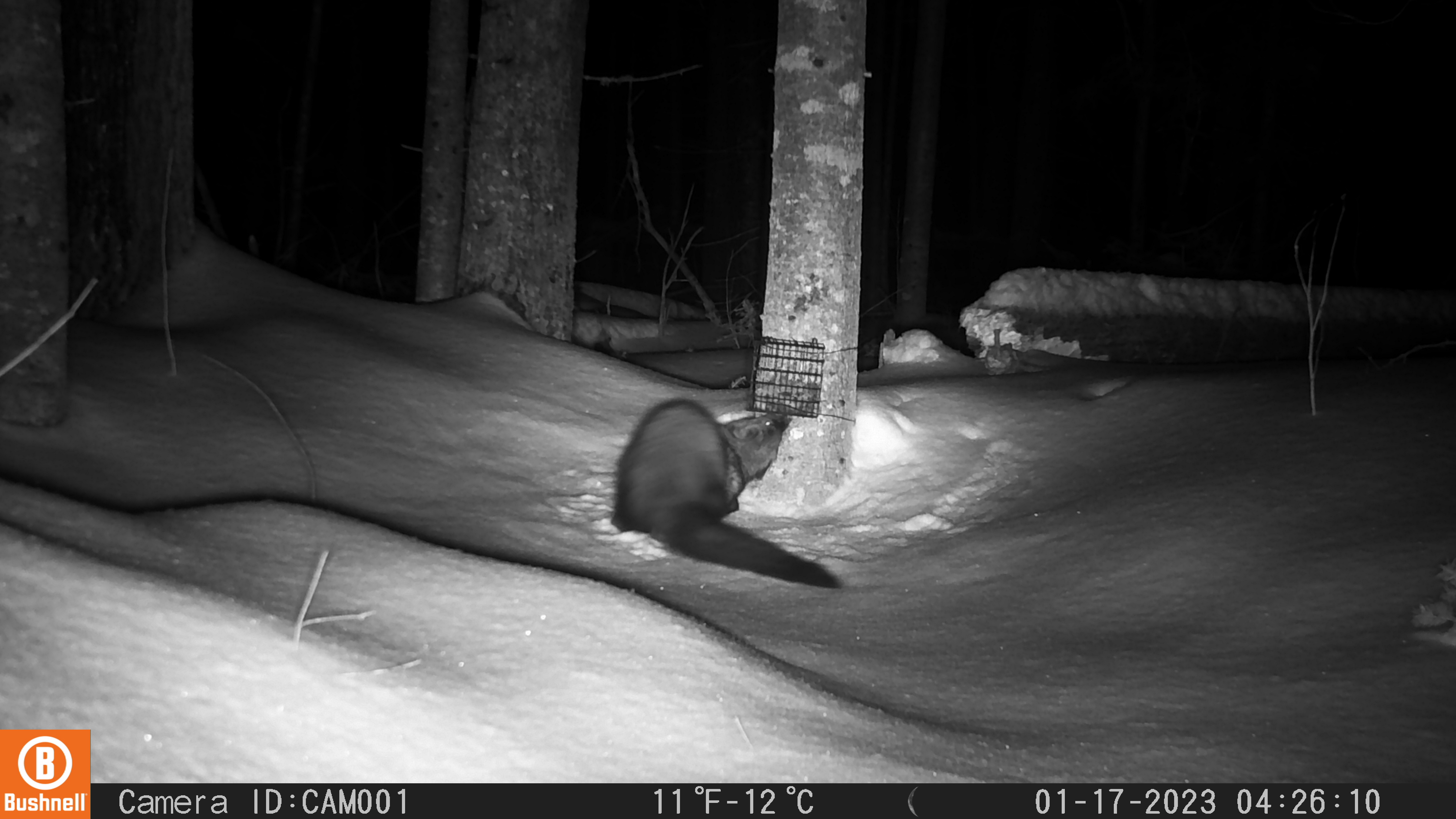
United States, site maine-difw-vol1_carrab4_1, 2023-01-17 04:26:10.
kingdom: Animalia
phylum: Chordata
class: Mammalia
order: Carnivora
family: Mustelidae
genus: Pekania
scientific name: Pekania pennanti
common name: fisher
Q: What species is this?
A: Fisher (Pekania pennanti).